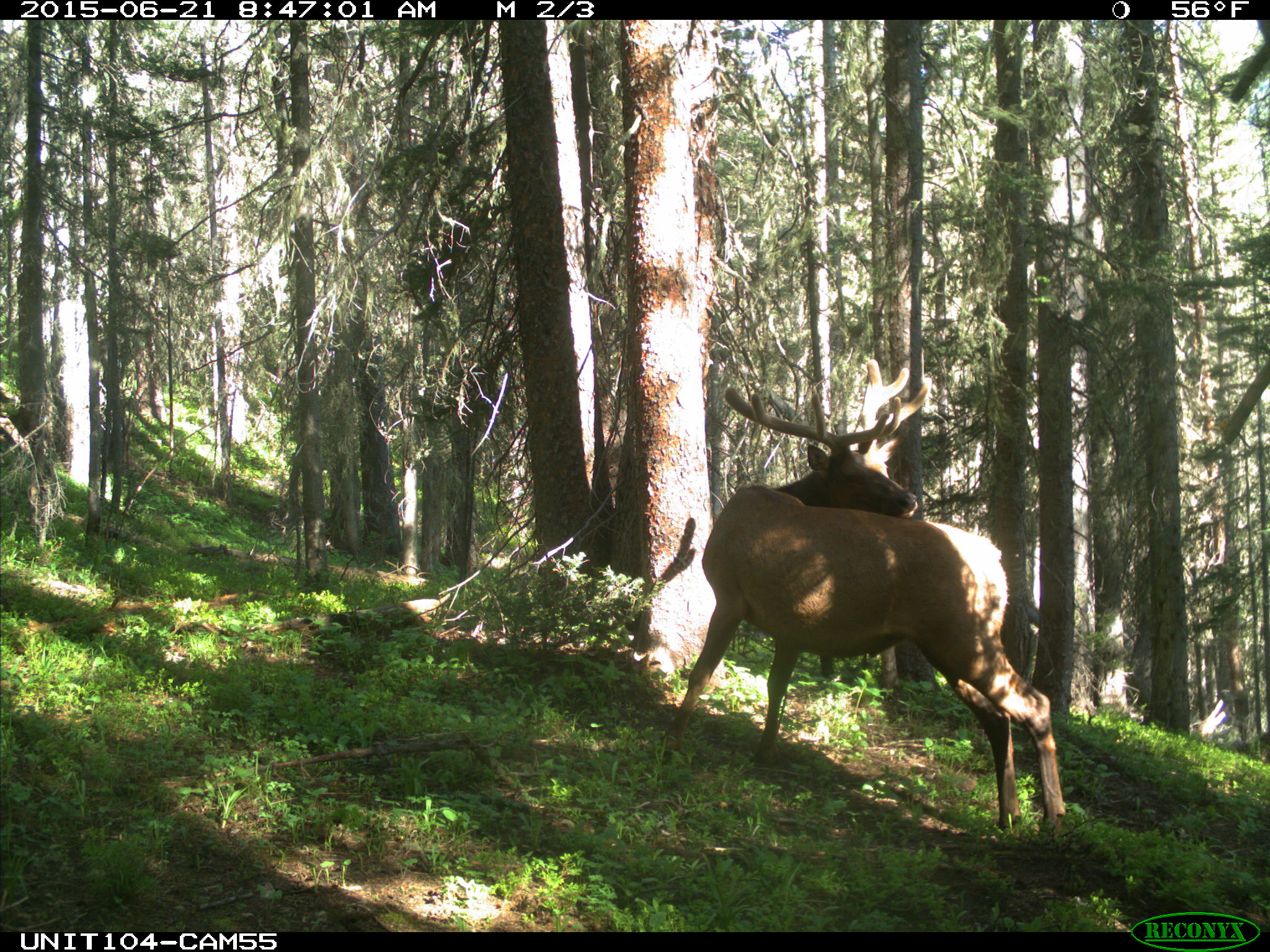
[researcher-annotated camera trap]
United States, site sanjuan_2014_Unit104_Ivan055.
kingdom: Animalia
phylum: Chordata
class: Mammalia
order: Artiodactyla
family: Cervidae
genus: Cervus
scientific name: Cervus elaphus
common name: red deer